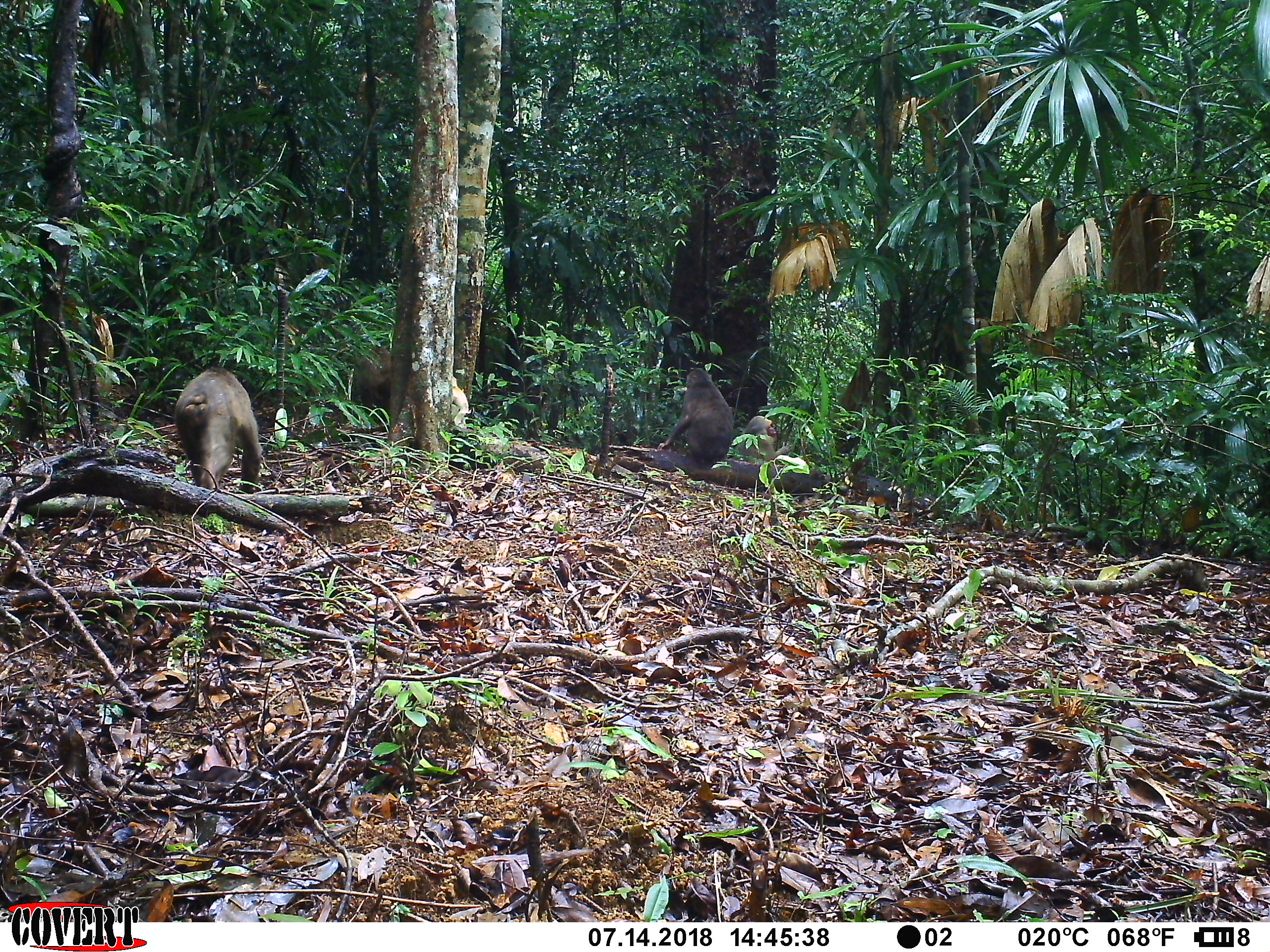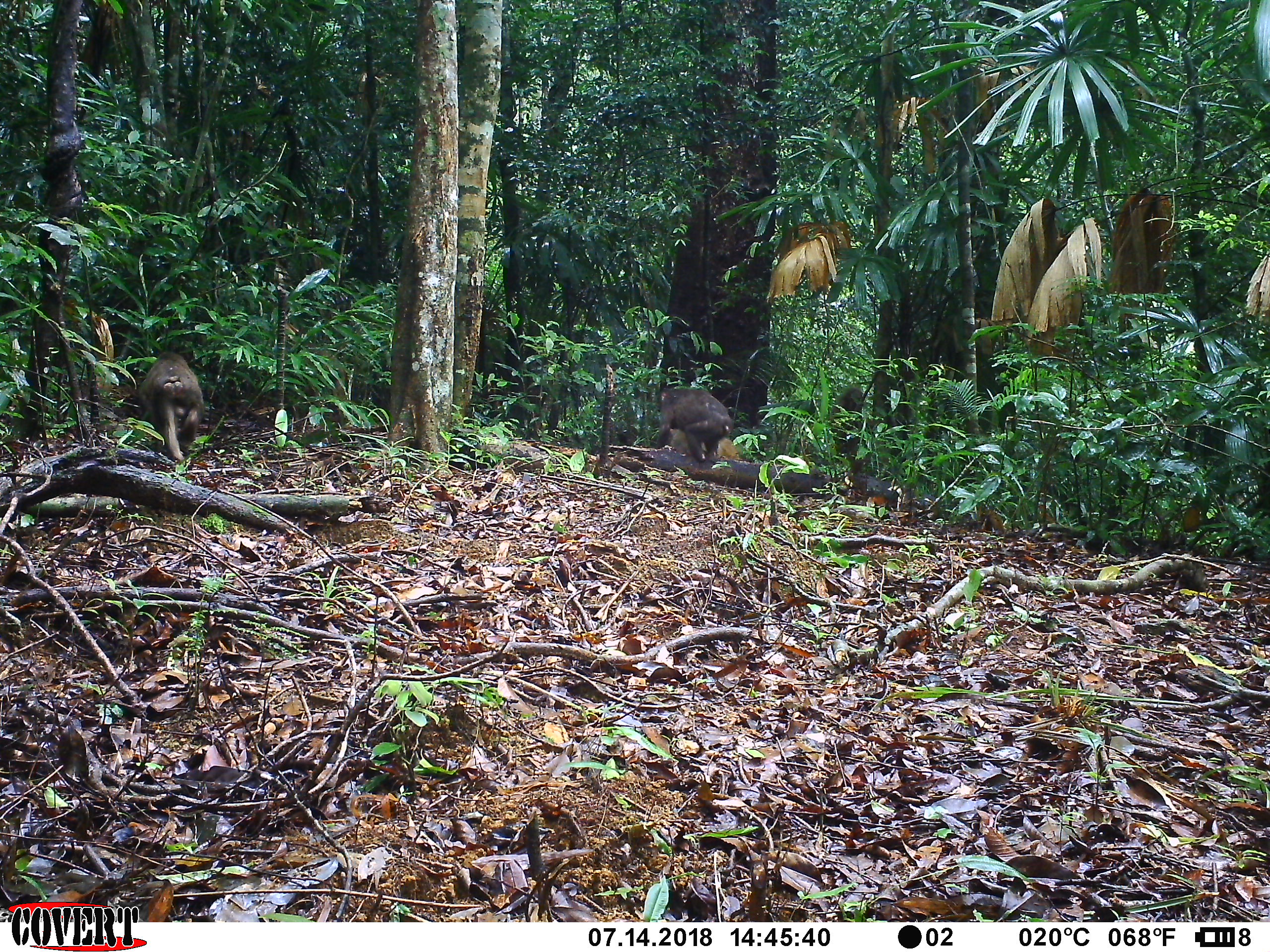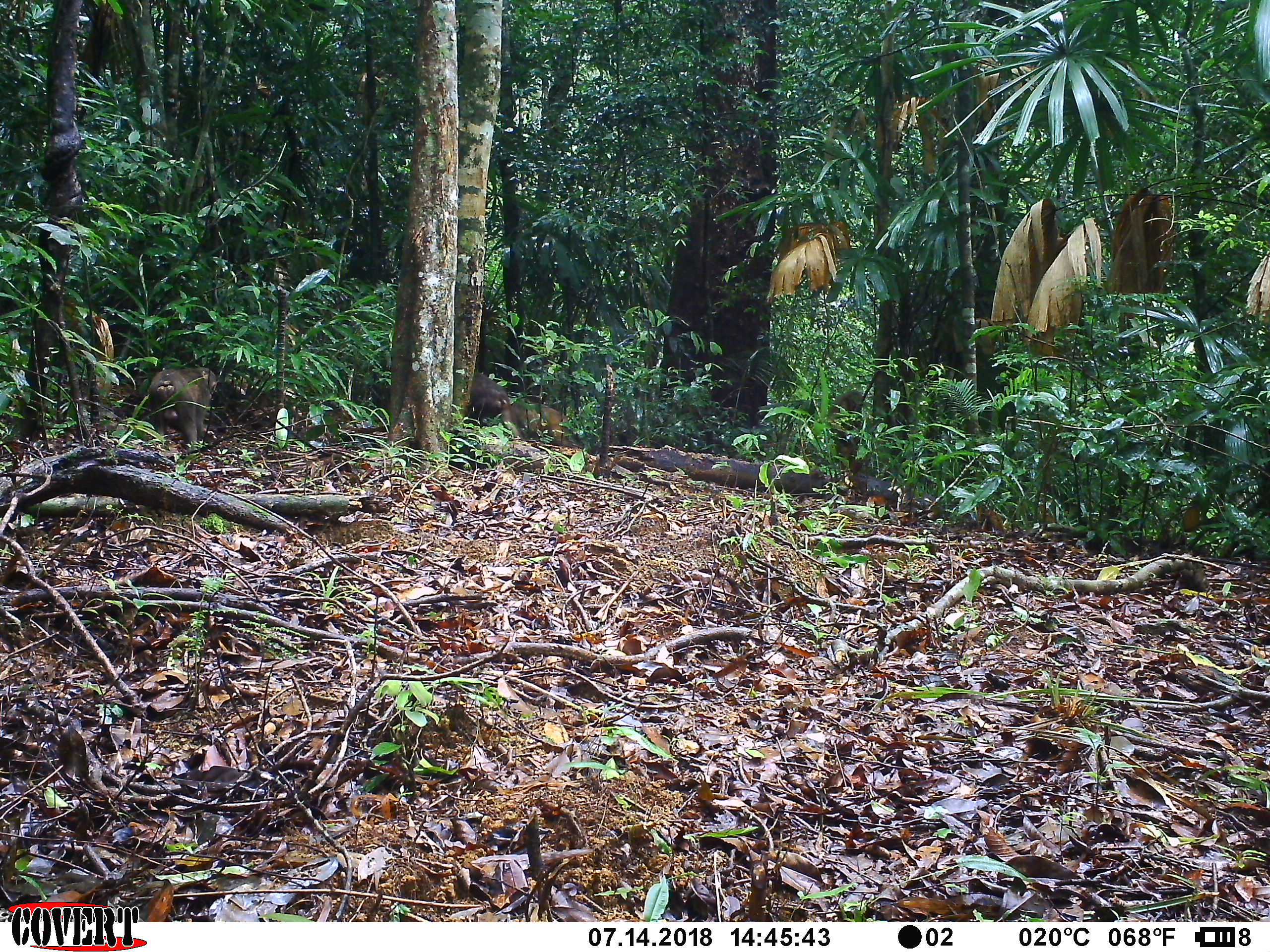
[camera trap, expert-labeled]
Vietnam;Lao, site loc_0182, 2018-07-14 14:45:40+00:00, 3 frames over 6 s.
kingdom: Animalia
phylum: Chordata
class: Mammalia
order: Primates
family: Cercopithecidae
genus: Macaca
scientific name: Macaca arctoides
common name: stump-tailed macaque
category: stump tailed macaque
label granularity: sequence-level